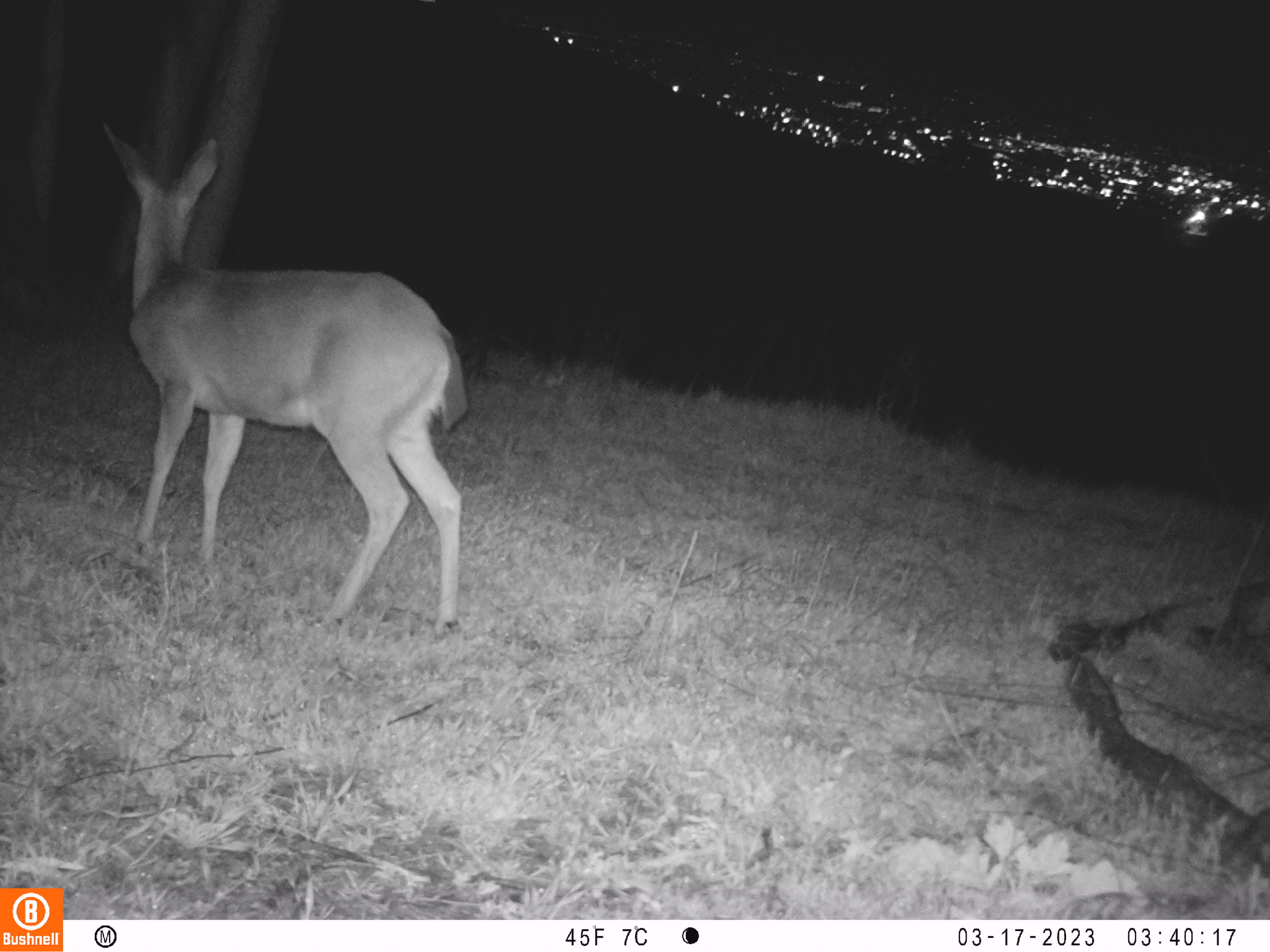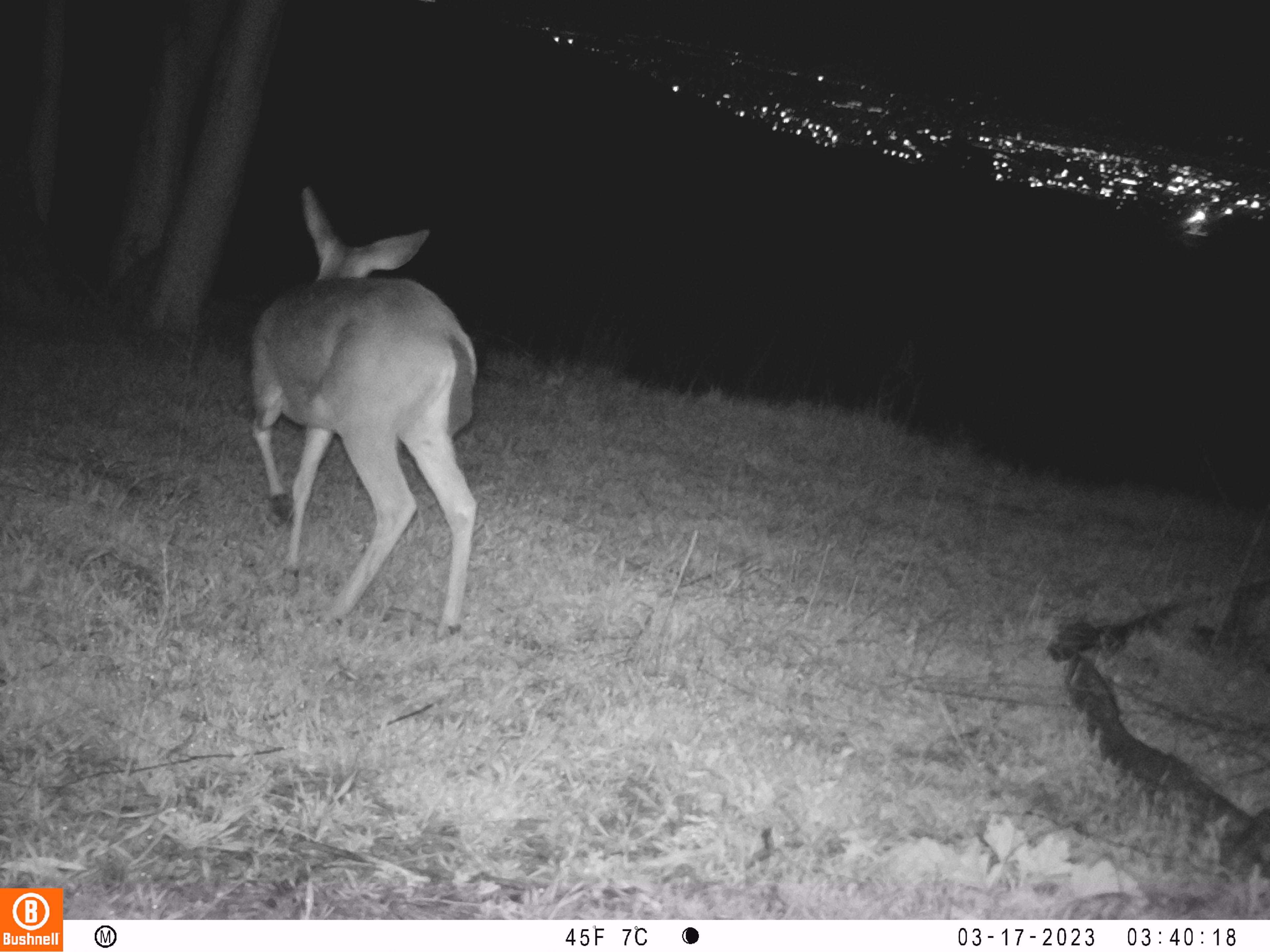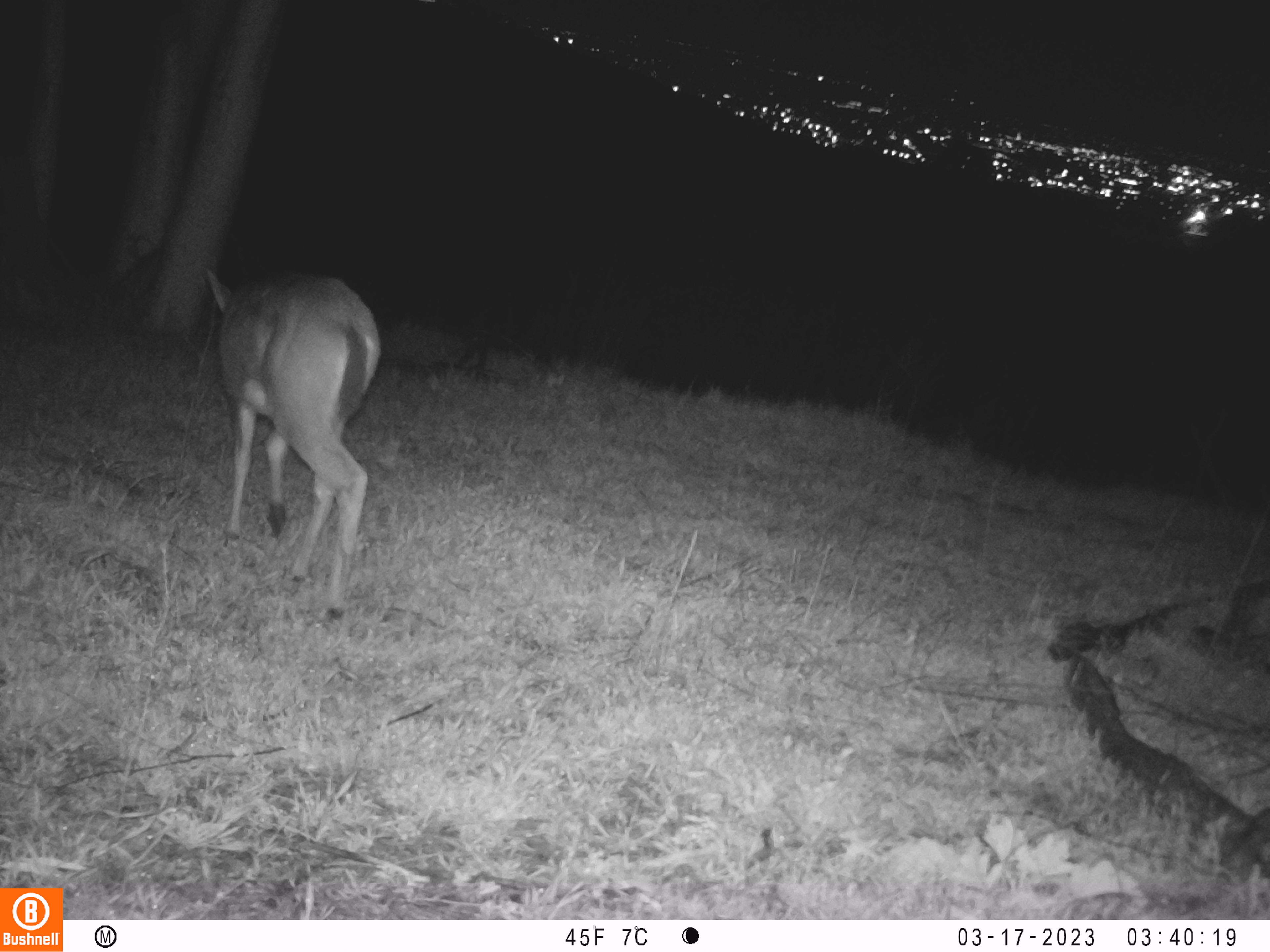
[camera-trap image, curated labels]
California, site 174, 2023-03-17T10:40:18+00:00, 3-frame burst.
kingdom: Animalia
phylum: Chordata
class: Mammalia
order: Artiodactyla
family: Cervidae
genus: Odocoileus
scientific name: Odocoileus hemionus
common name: mule deer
Mule deer (Odocoileus hemionus).